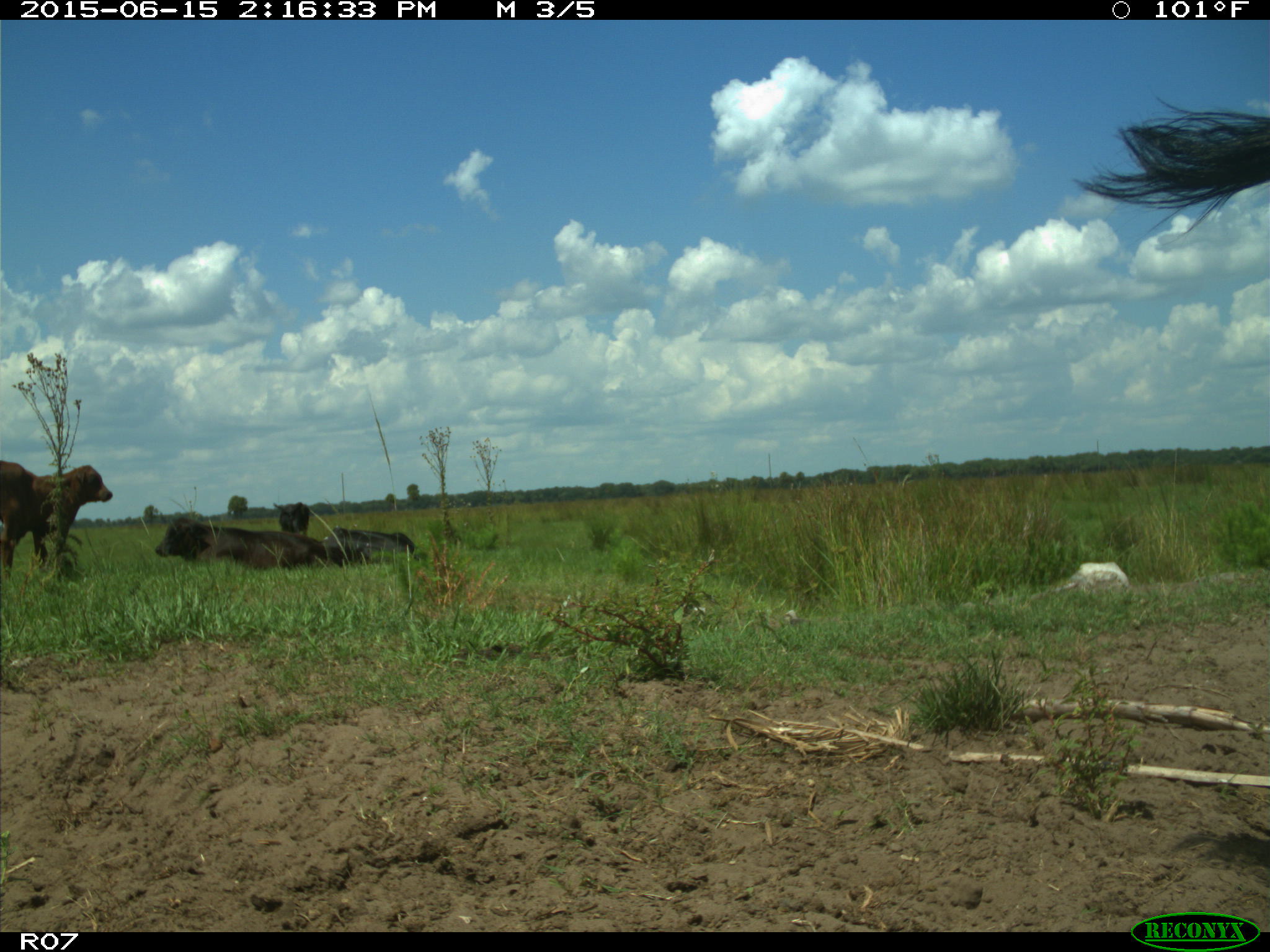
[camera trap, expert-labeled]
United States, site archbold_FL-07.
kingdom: Animalia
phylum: Chordata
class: Mammalia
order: Artiodactyla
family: Bovidae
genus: Bos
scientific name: Bos taurus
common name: domestic cow